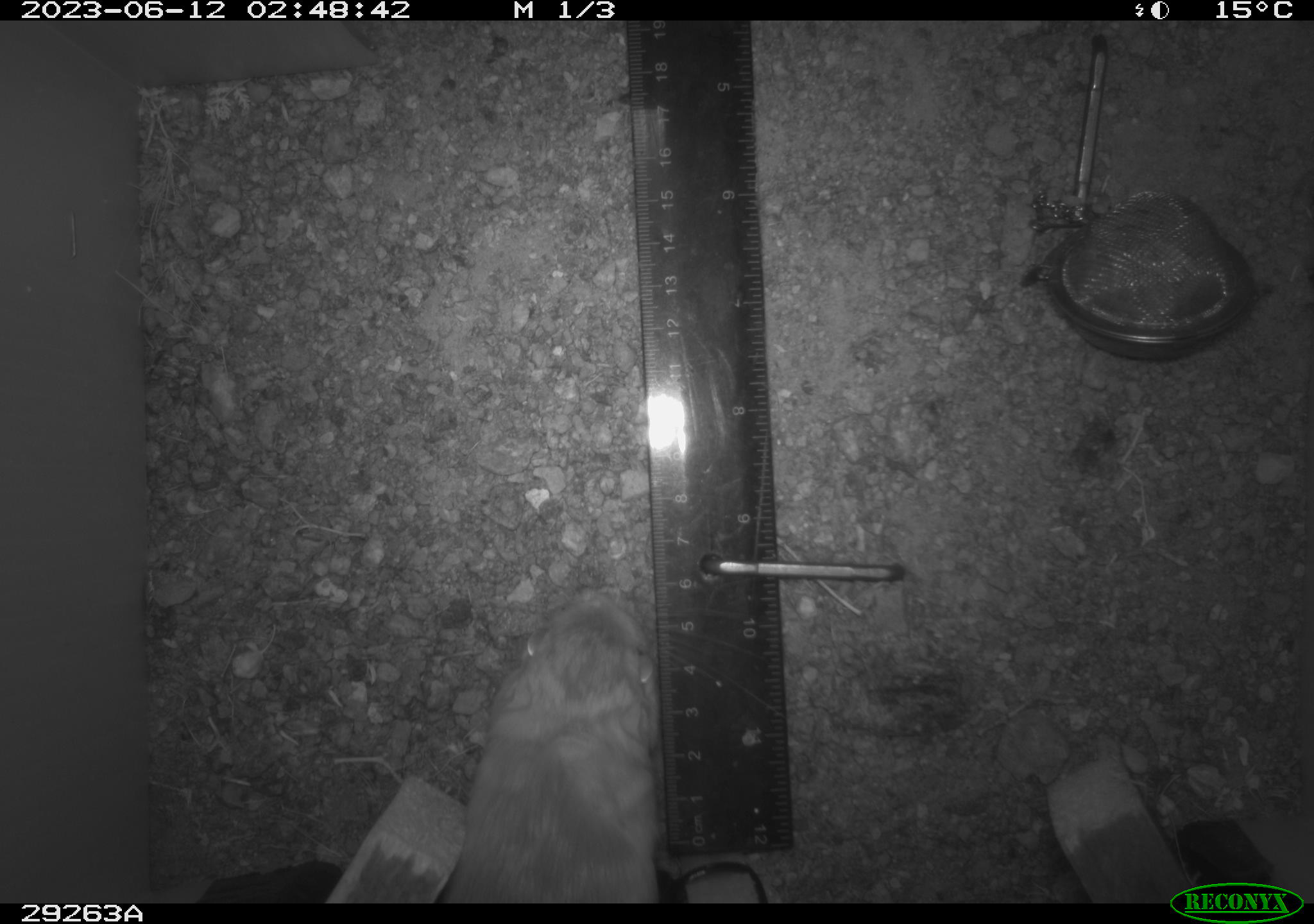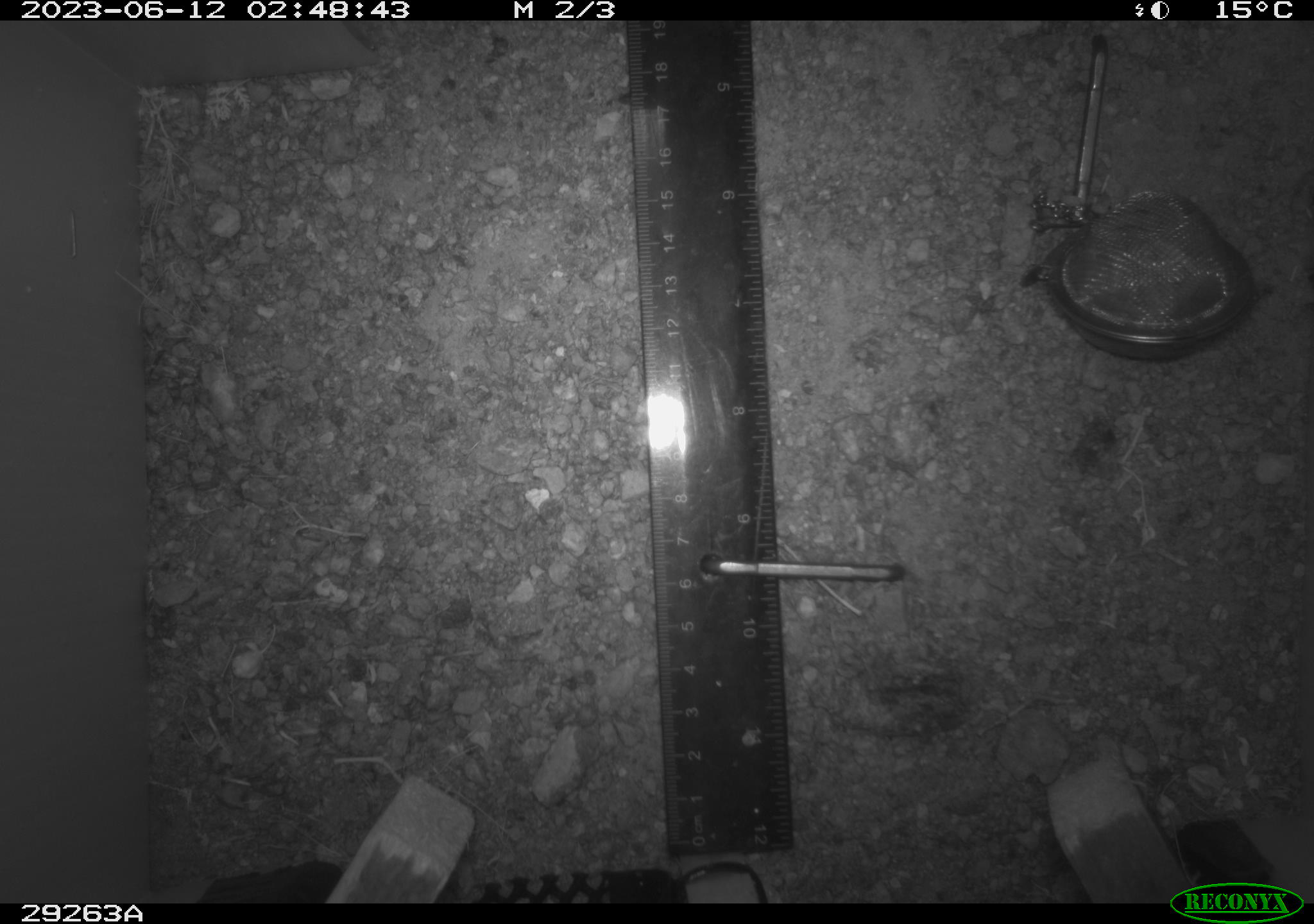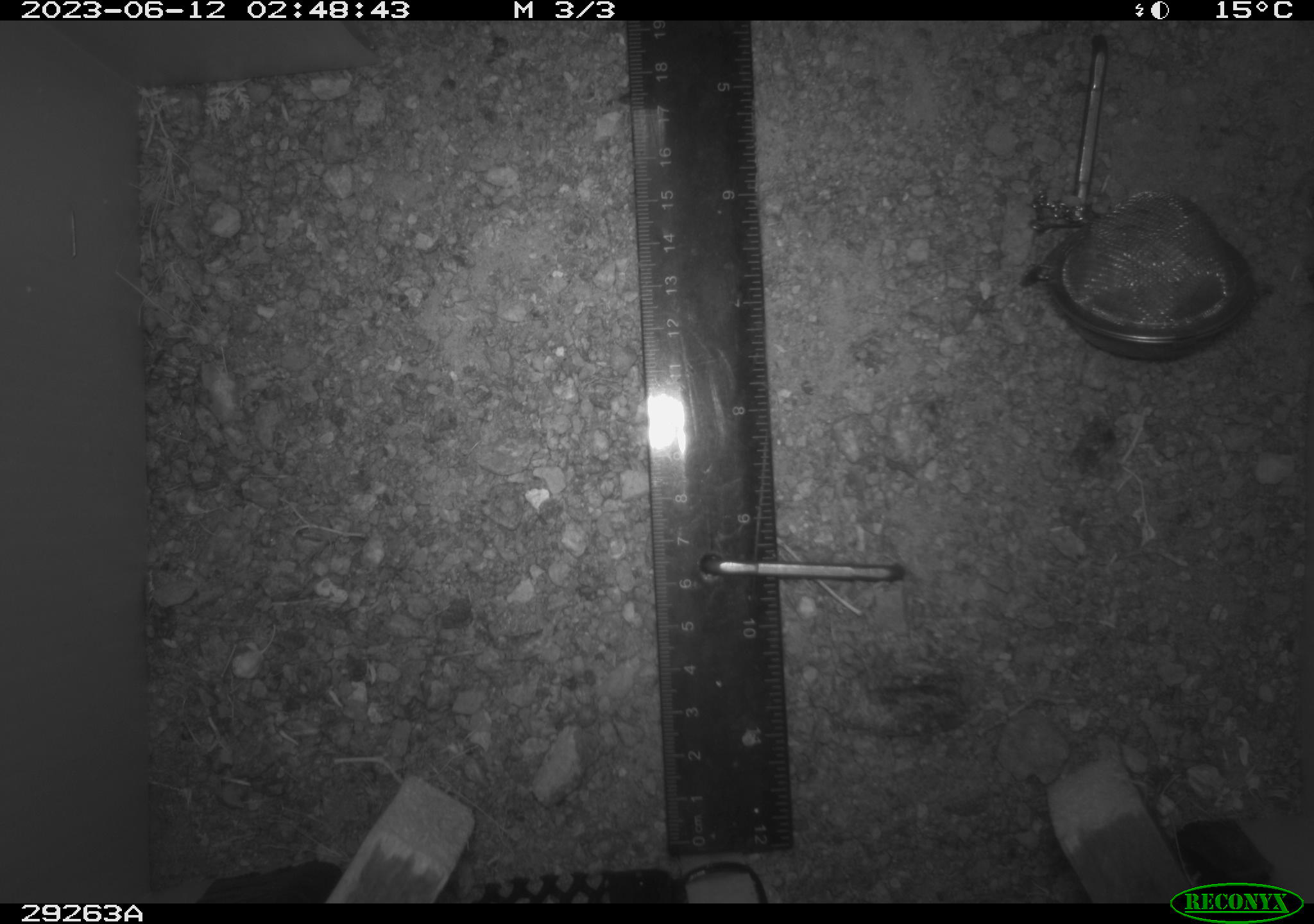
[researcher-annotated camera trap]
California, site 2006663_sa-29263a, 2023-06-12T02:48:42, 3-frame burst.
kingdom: Animalia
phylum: Chordata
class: Mammalia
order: Rodentia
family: Heteromyidae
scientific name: Heteromyidae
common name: kangaroo rats and pocket mice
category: heteromyidae family